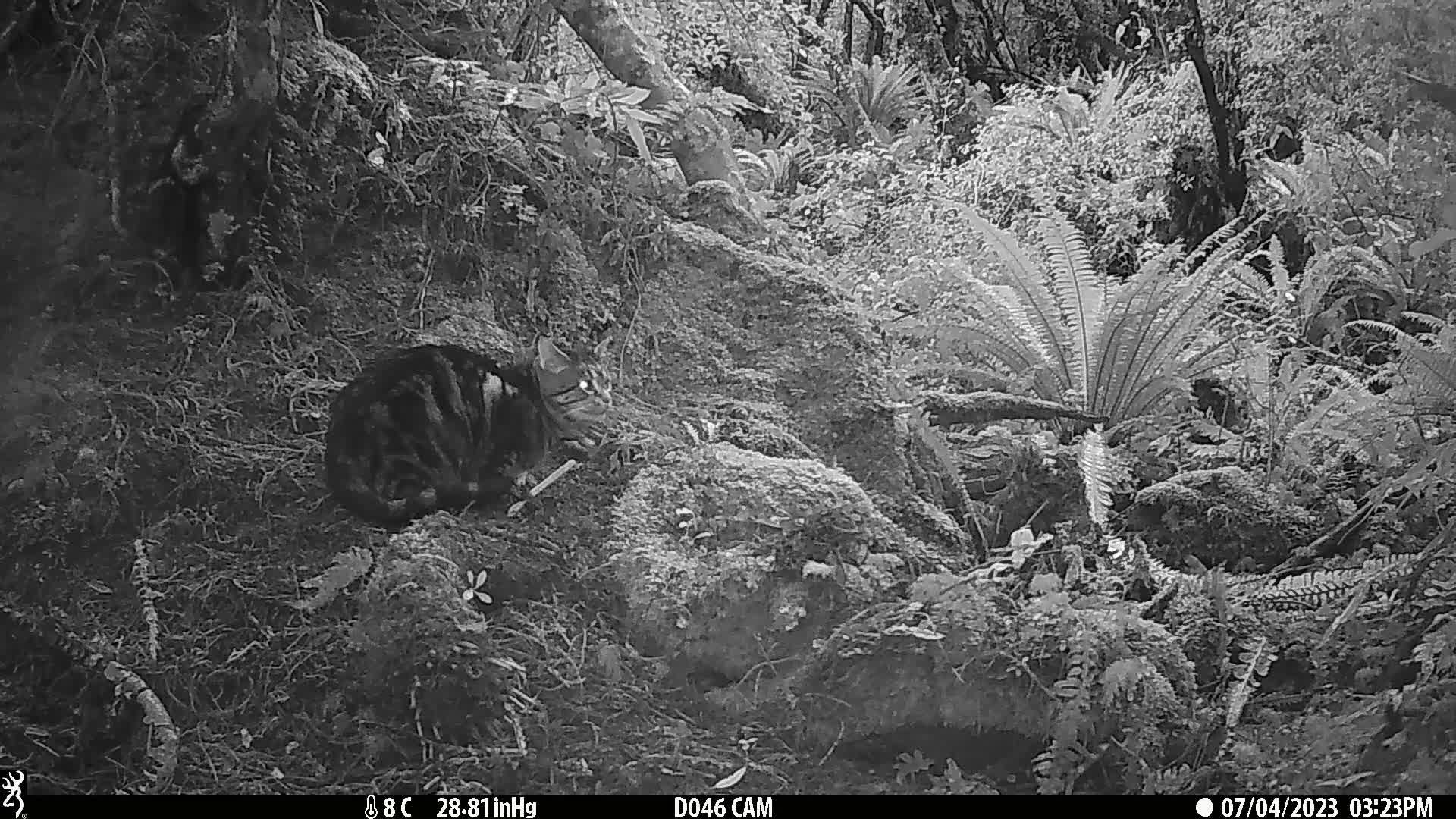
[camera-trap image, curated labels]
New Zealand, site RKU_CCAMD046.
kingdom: Animalia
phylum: Chordata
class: Mammalia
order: Carnivora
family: Felidae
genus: Felis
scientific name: Felis catus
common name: domestic cat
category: cat